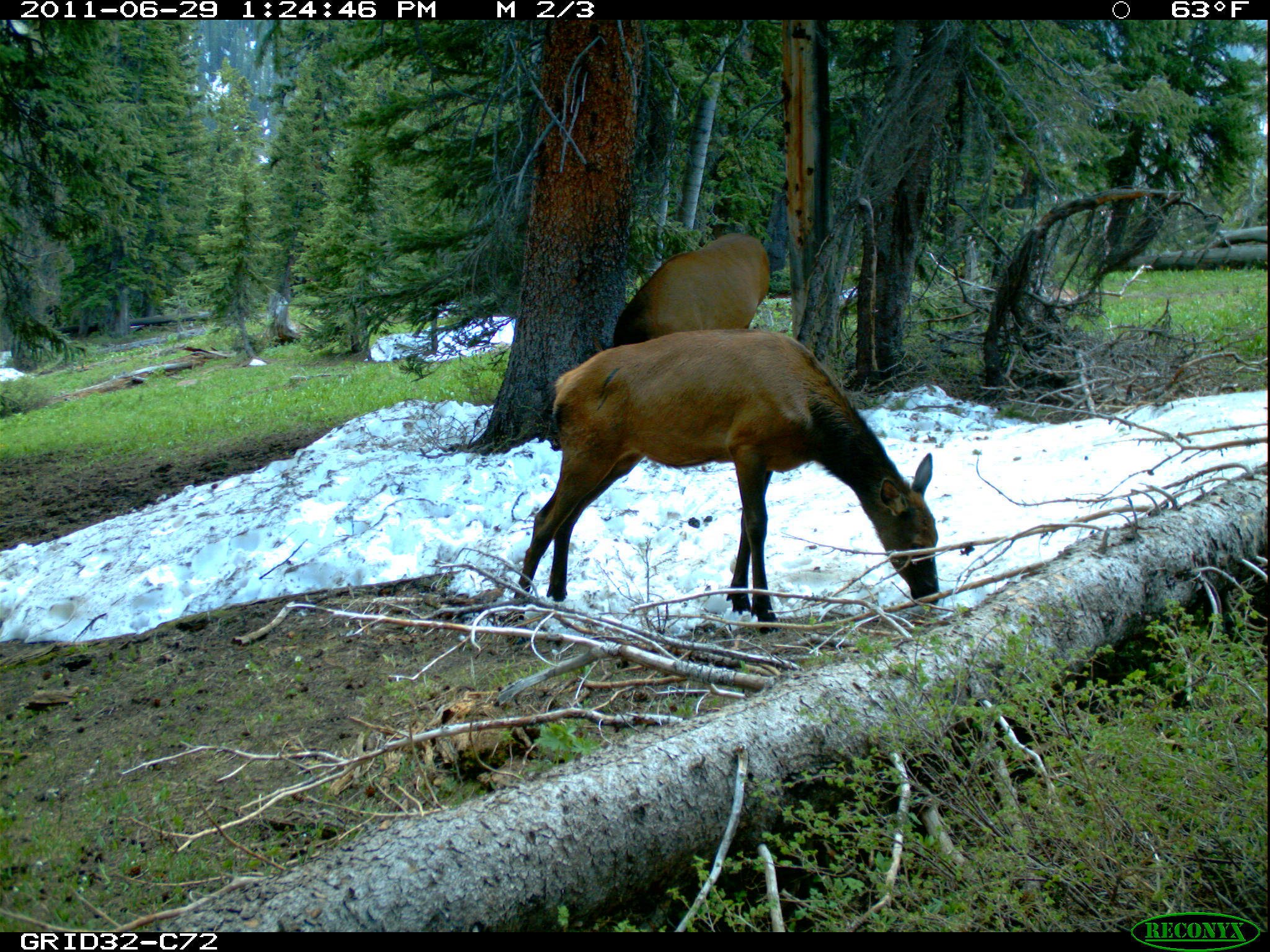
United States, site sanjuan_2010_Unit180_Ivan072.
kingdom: Animalia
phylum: Chordata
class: Mammalia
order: Artiodactyla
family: Cervidae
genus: Cervus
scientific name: Cervus elaphus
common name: red deer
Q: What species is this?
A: Cervus elaphus (red deer).